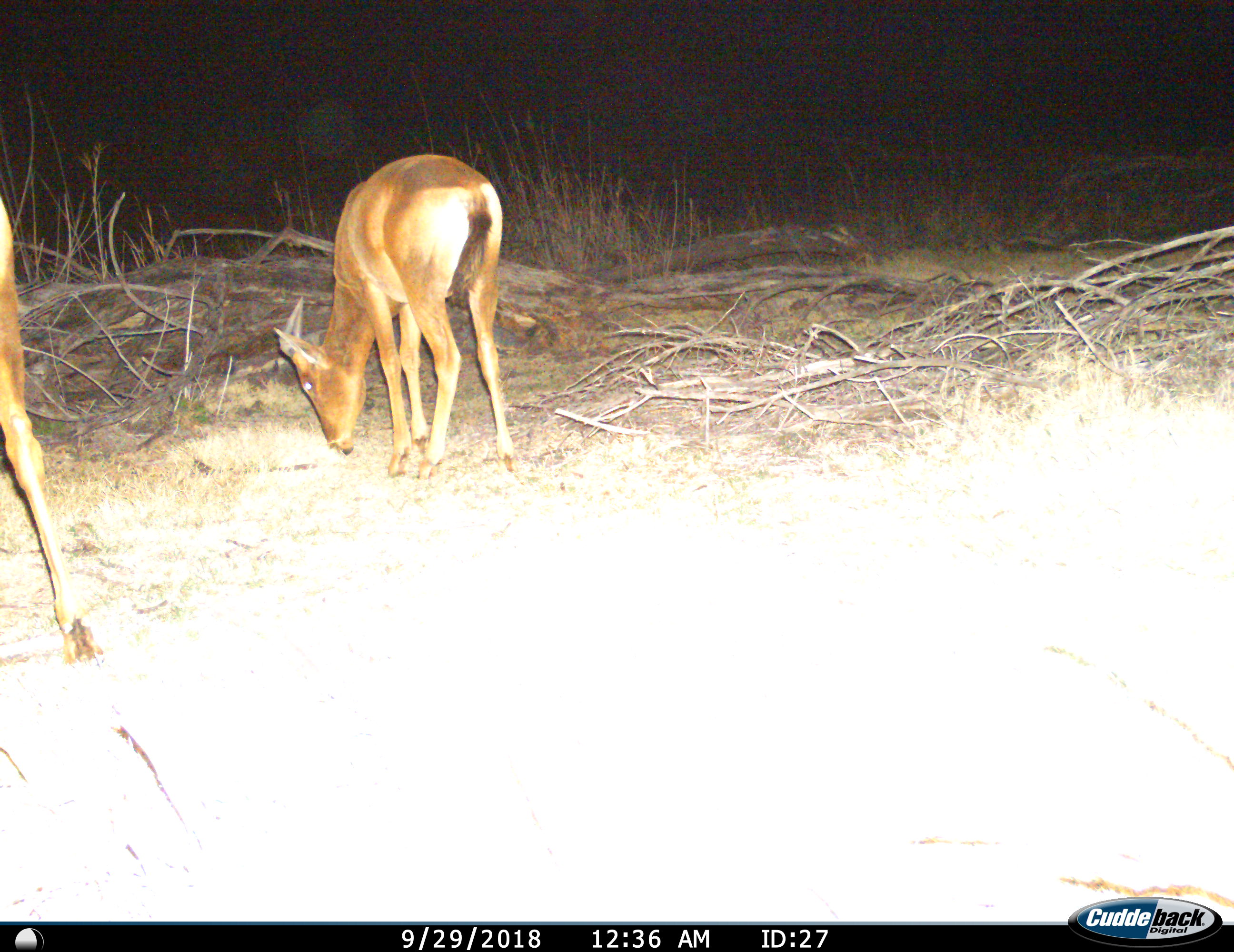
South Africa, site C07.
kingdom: Animalia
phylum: Chordata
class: Mammalia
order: Artiodactyla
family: Bovidae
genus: Alcelaphus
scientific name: Alcelaphus buselaphus caama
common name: red hartebeest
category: hartebeestred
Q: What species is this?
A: Hartebeestred (red hartebeest) (Alcelaphus buselaphus caama).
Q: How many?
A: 2.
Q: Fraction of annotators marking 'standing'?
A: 57%.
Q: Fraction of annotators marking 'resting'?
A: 0%.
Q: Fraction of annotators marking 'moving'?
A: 0%.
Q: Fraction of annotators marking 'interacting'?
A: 0%.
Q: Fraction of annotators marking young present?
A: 29%.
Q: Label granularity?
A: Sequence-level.